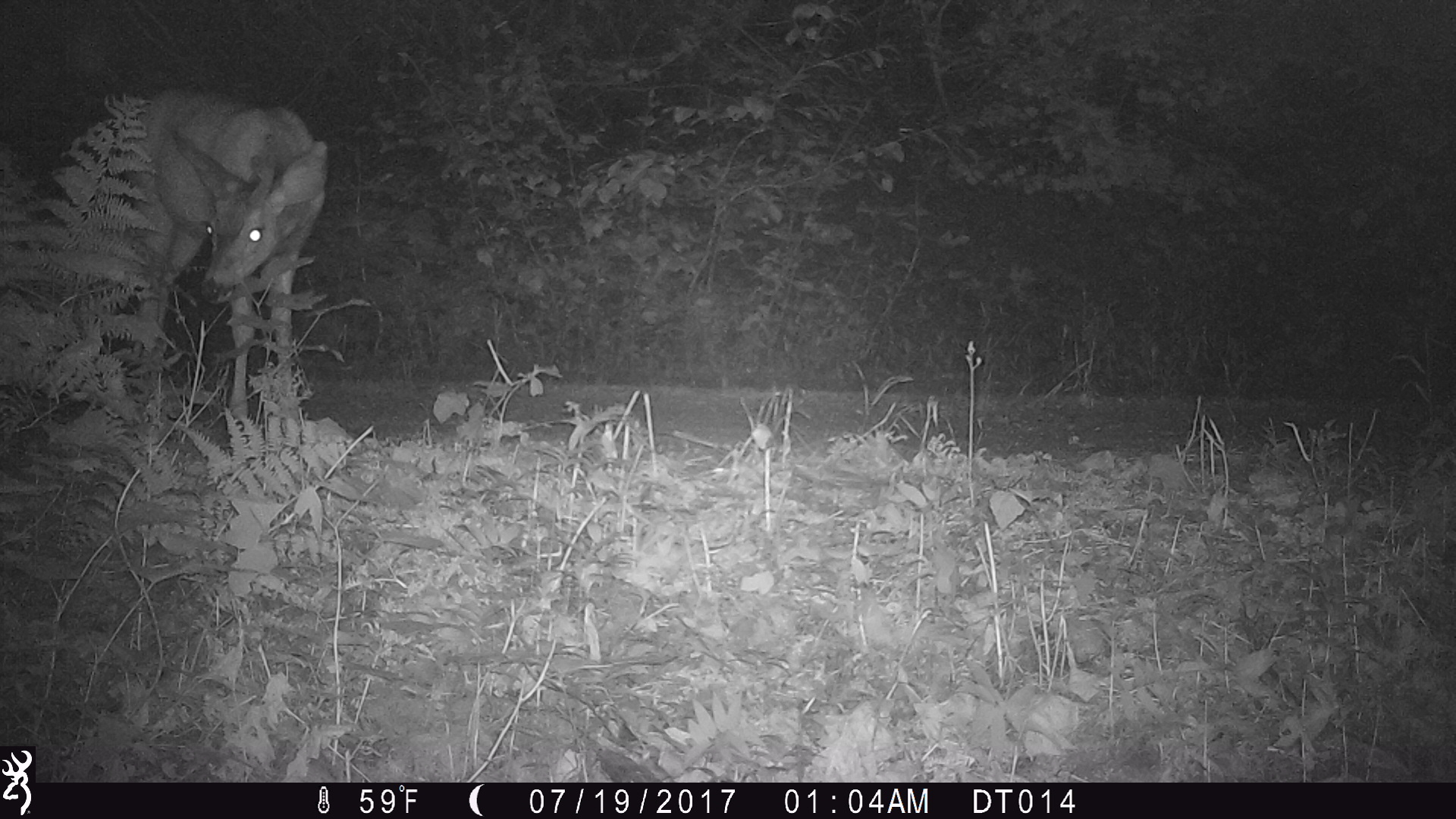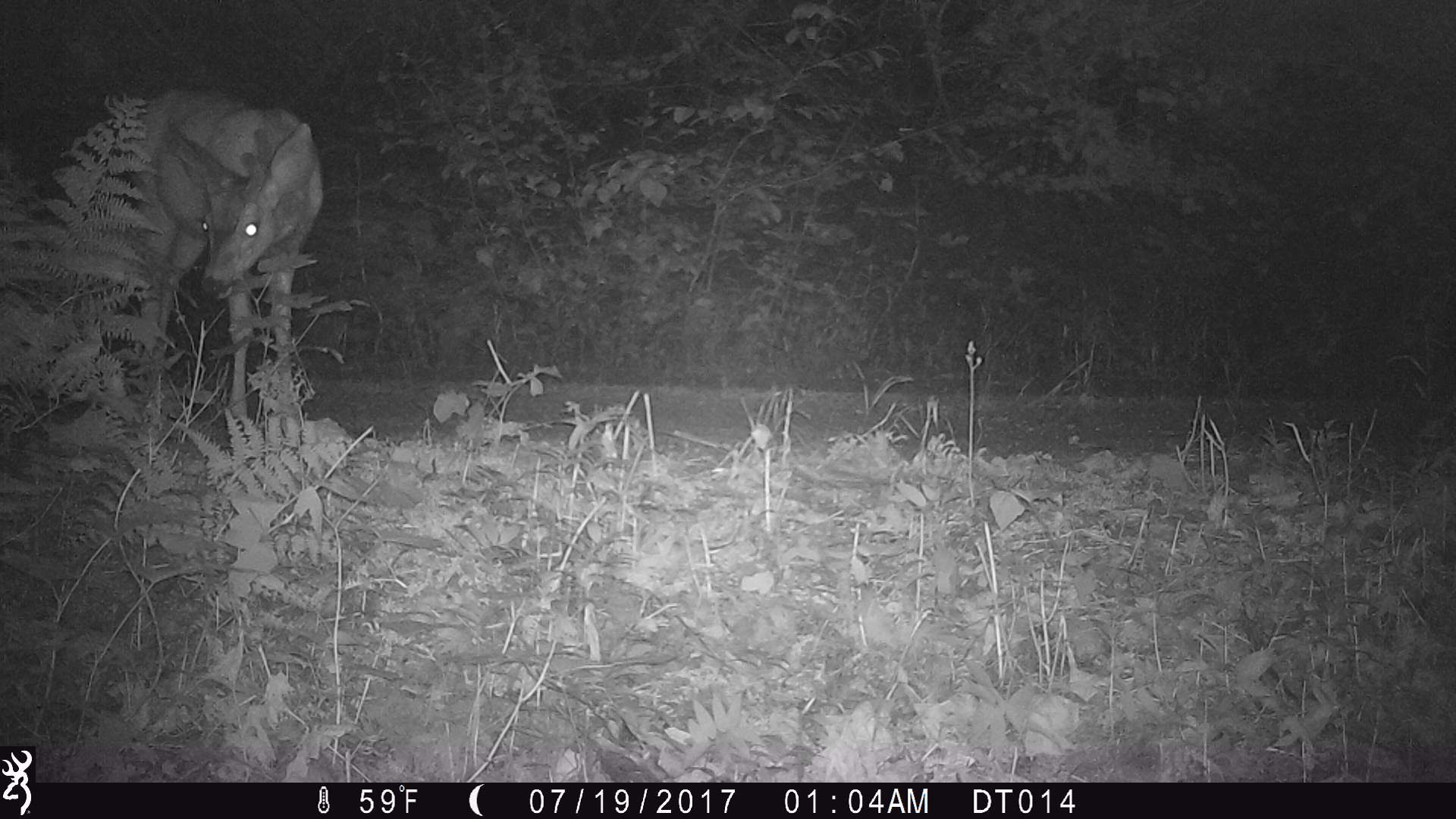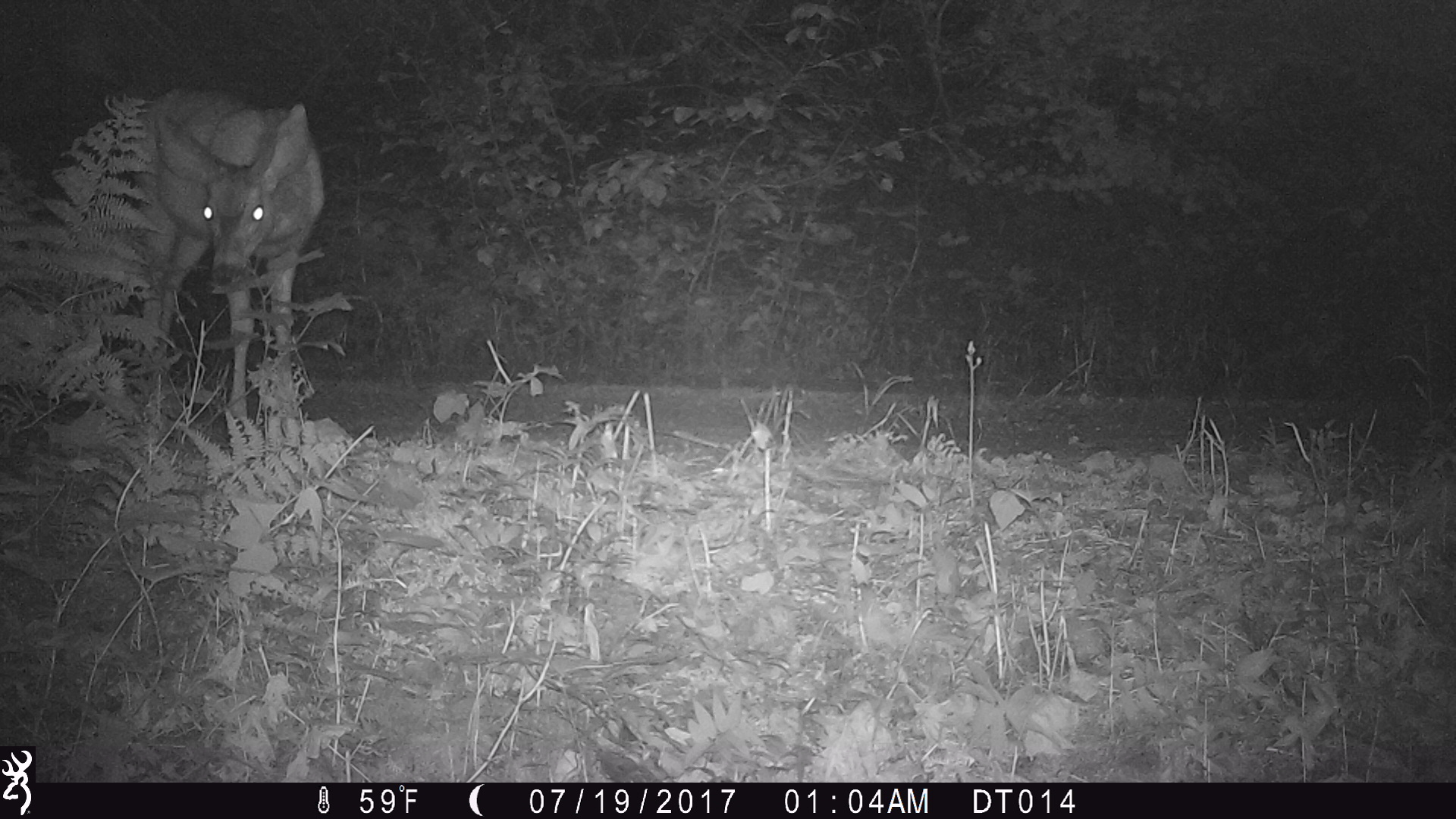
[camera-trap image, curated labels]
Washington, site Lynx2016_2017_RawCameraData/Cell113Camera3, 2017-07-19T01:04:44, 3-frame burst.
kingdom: Animalia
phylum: Chordata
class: Mammalia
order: Artiodactyla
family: Cervidae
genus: Odocoileus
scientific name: Odocoileus hemionus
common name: mule deer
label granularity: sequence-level